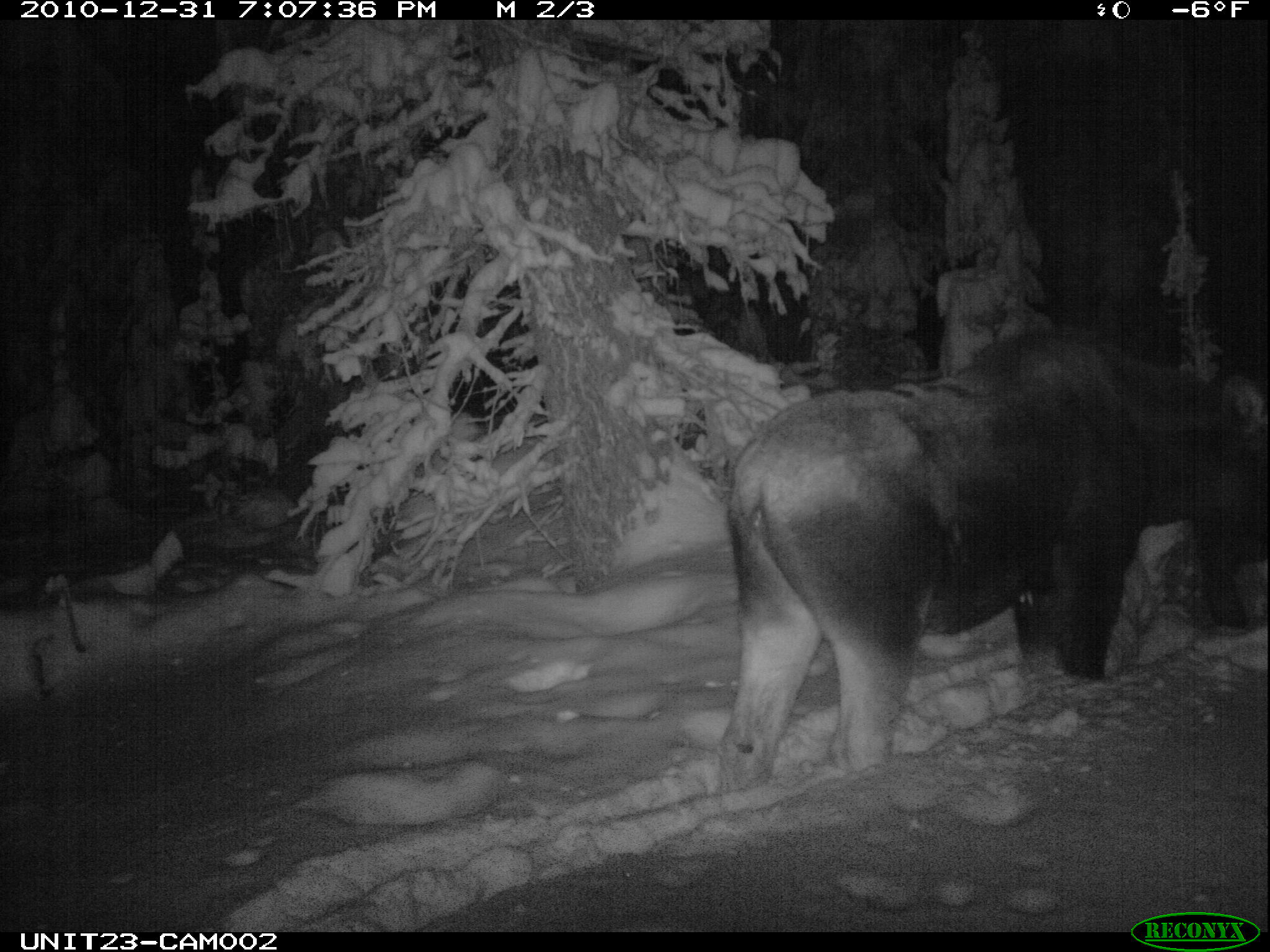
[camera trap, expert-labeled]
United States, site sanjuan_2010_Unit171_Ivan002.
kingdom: Animalia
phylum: Chordata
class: Mammalia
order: Artiodactyla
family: Cervidae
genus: Alces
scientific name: Alces alces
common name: moose